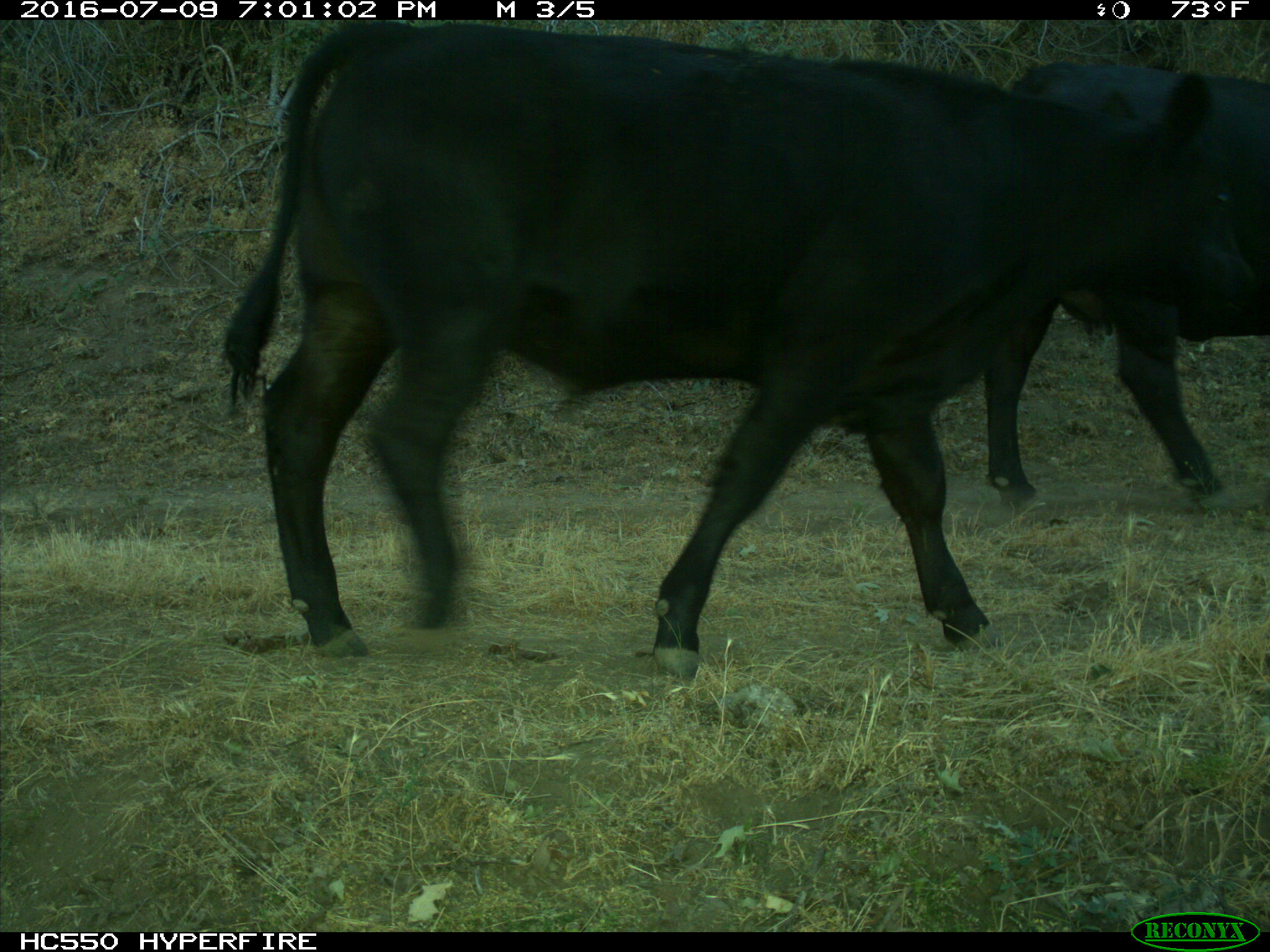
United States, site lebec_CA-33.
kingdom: Animalia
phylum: Chordata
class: Mammalia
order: Artiodactyla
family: Bovidae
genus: Bos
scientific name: Bos taurus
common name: domestic cow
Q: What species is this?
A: Bos taurus (domestic cow).